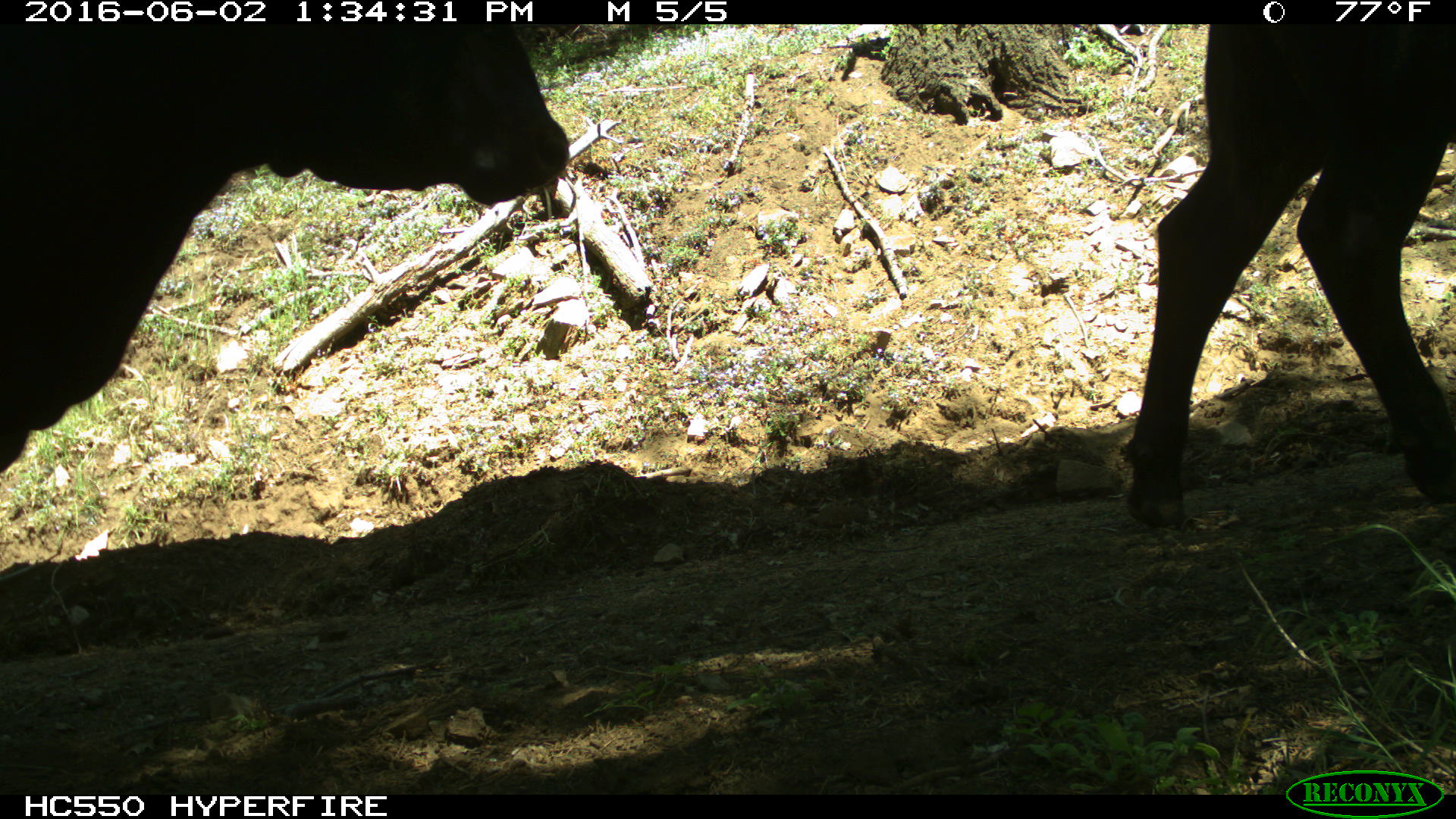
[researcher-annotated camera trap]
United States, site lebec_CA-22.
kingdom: Animalia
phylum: Chordata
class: Mammalia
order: Artiodactyla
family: Bovidae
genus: Bos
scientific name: Bos taurus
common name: domestic cow